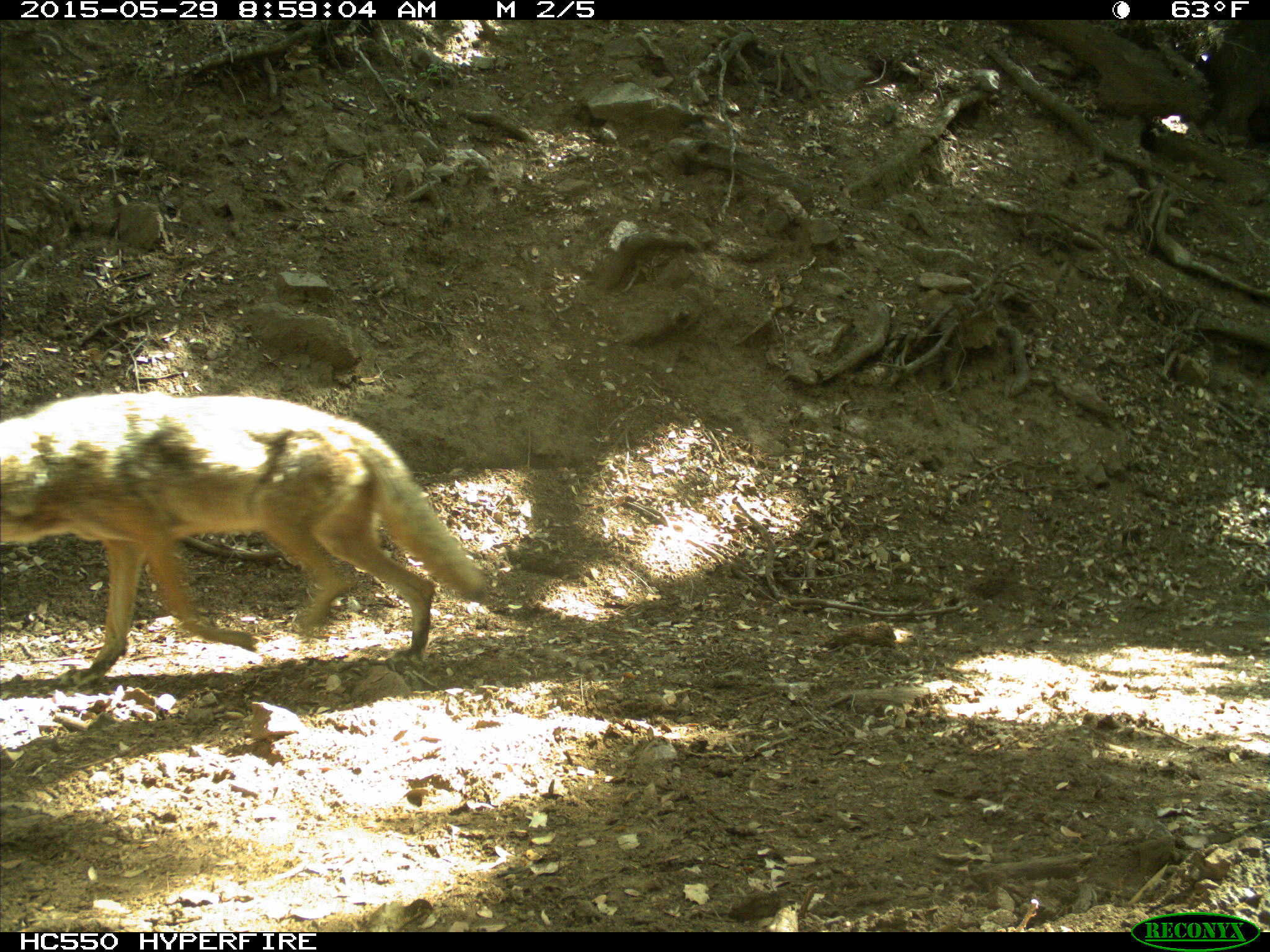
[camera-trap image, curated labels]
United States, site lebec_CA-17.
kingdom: Animalia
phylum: Chordata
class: Mammalia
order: Carnivora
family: Canidae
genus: Canis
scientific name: Canis latrans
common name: coyote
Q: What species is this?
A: Canis latrans (coyote).